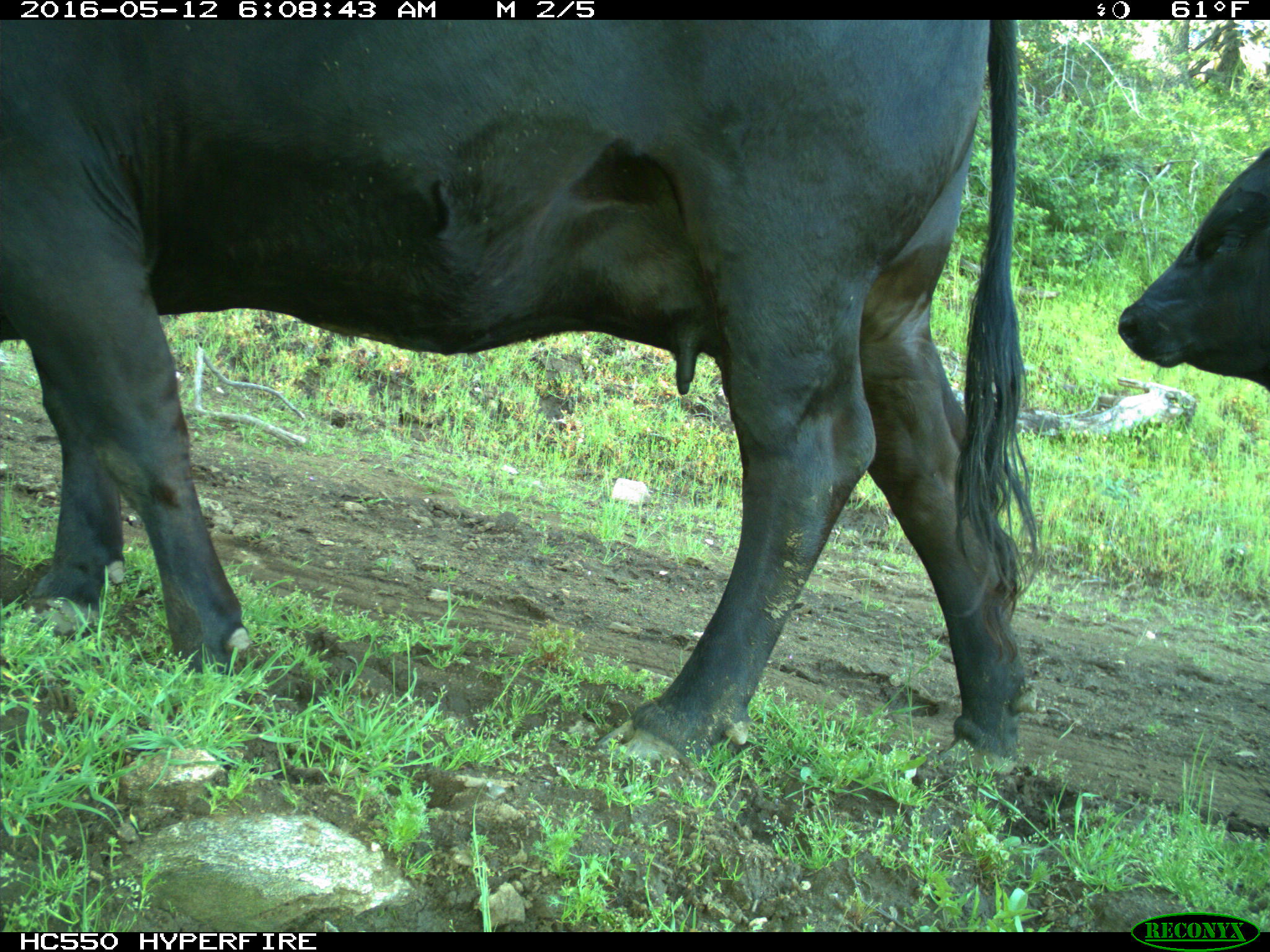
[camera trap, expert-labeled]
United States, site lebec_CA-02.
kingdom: Animalia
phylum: Chordata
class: Mammalia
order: Artiodactyla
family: Bovidae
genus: Bos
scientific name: Bos taurus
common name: domestic cow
Bos taurus (domestic cow).